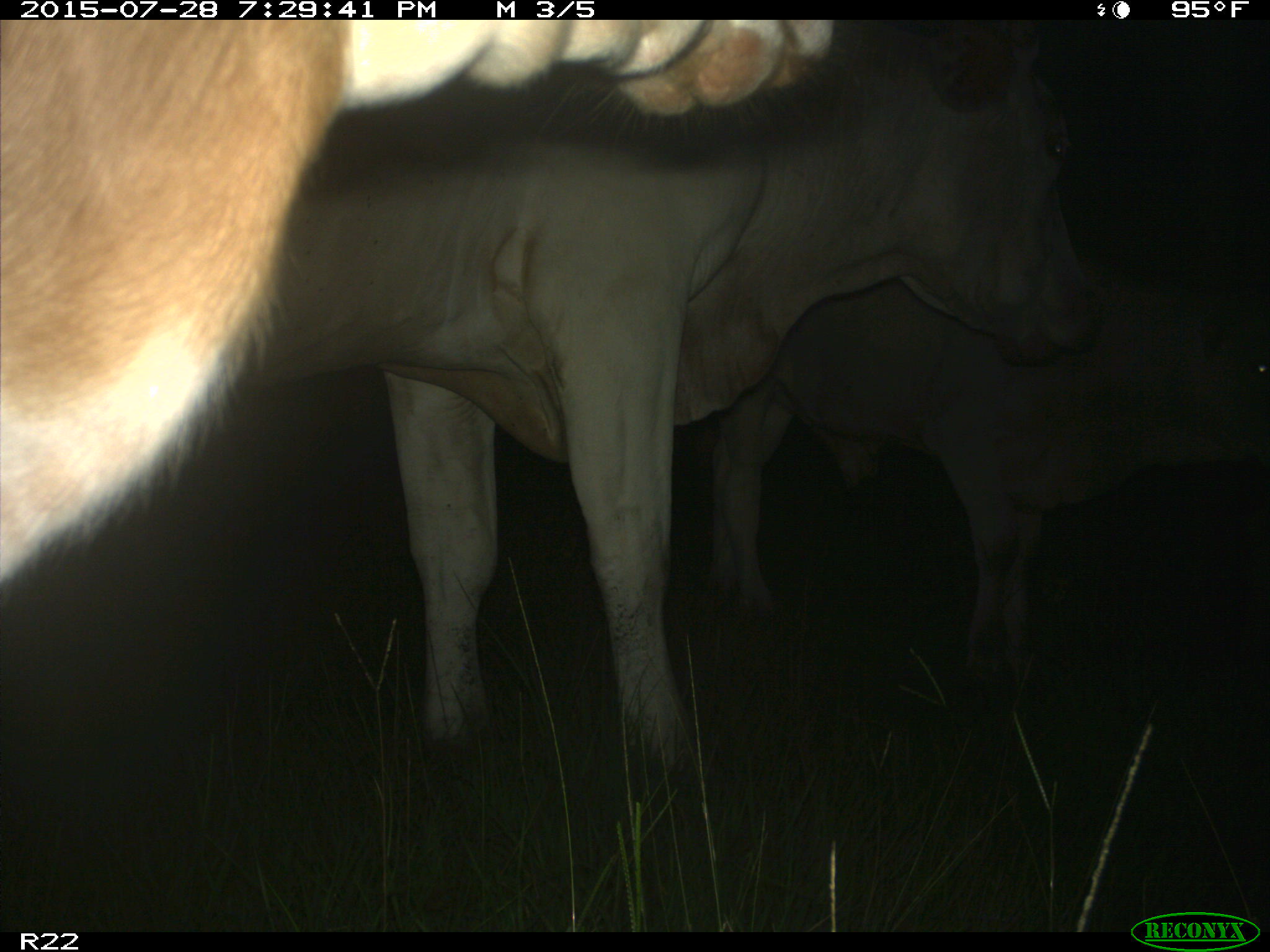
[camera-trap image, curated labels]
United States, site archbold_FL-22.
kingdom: Animalia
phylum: Chordata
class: Mammalia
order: Artiodactyla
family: Bovidae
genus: Bos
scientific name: Bos taurus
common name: domestic cow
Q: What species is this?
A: Bos taurus (domestic cow).